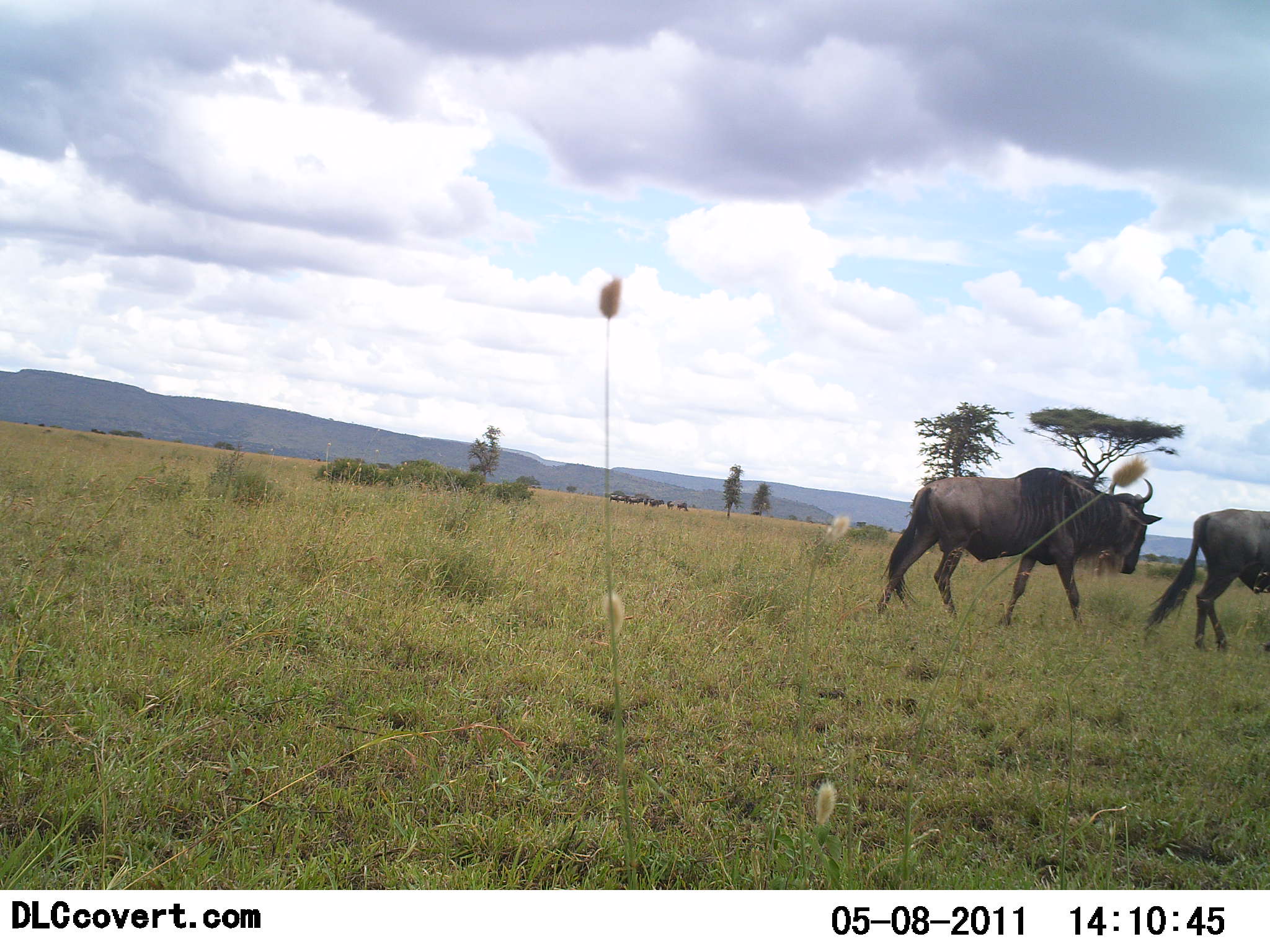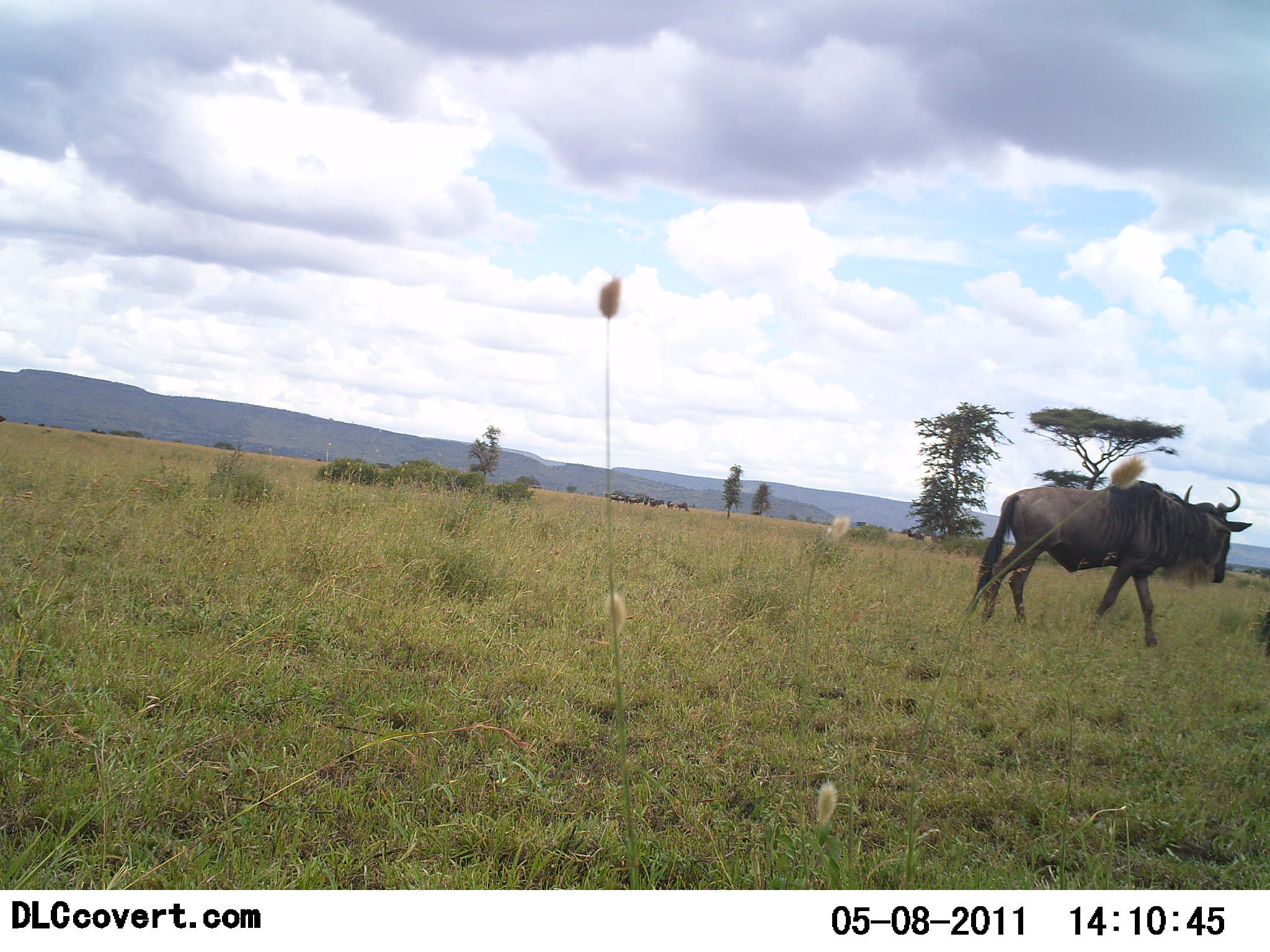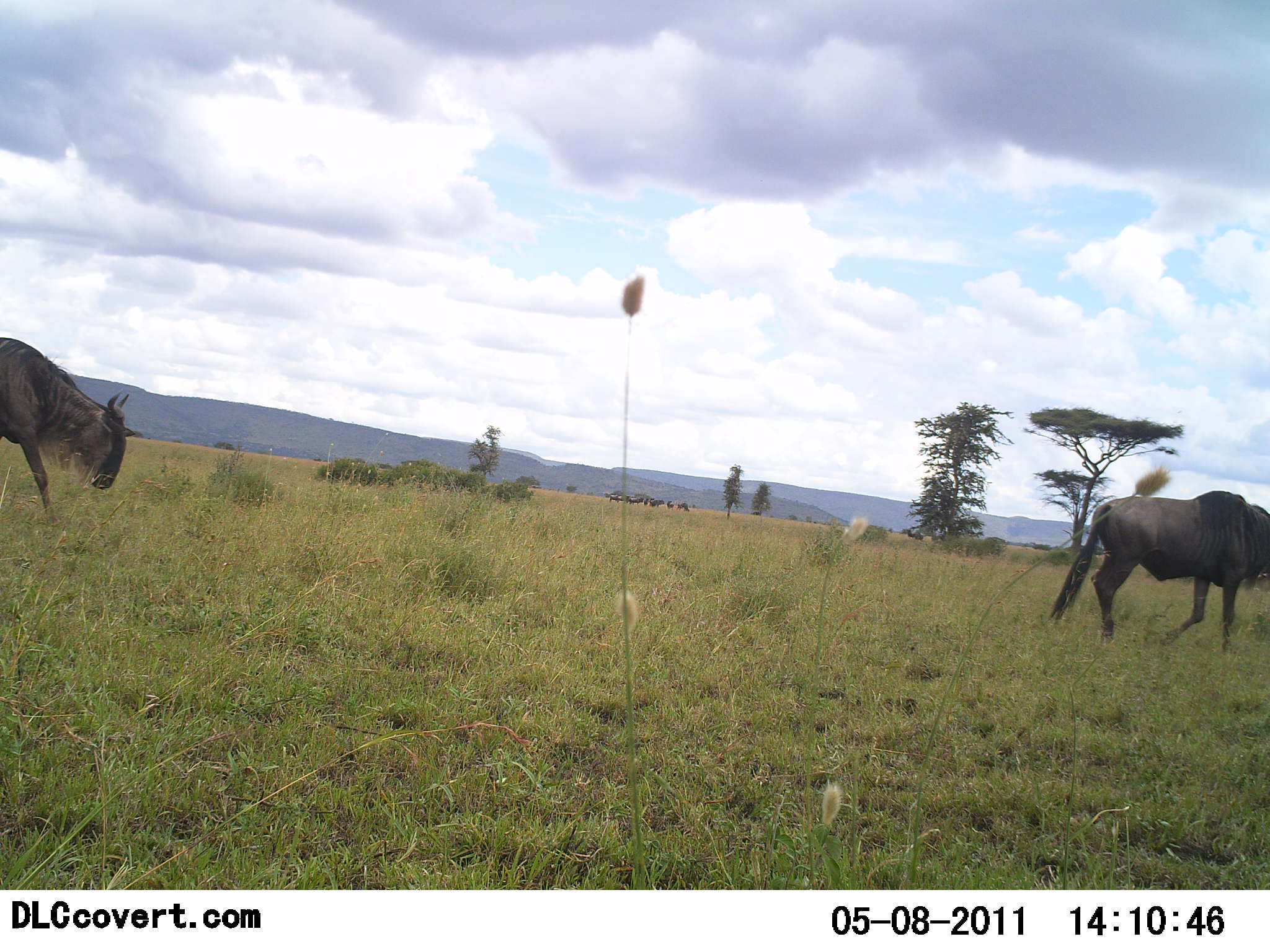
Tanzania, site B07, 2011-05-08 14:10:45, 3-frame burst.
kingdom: Animalia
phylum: Chordata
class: Mammalia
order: Artiodactyla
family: Bovidae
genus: Connochaetes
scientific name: Connochaetes taurinus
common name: blue wildebeest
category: wildebeest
Wildebeest (blue wildebeest) (Connochaetes taurinus), count 3. Behavior (volunteer vote fractions): standing 0%, resting 0%, moving 100%, interacting 0%. Young present (vote fraction): 0%. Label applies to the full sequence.